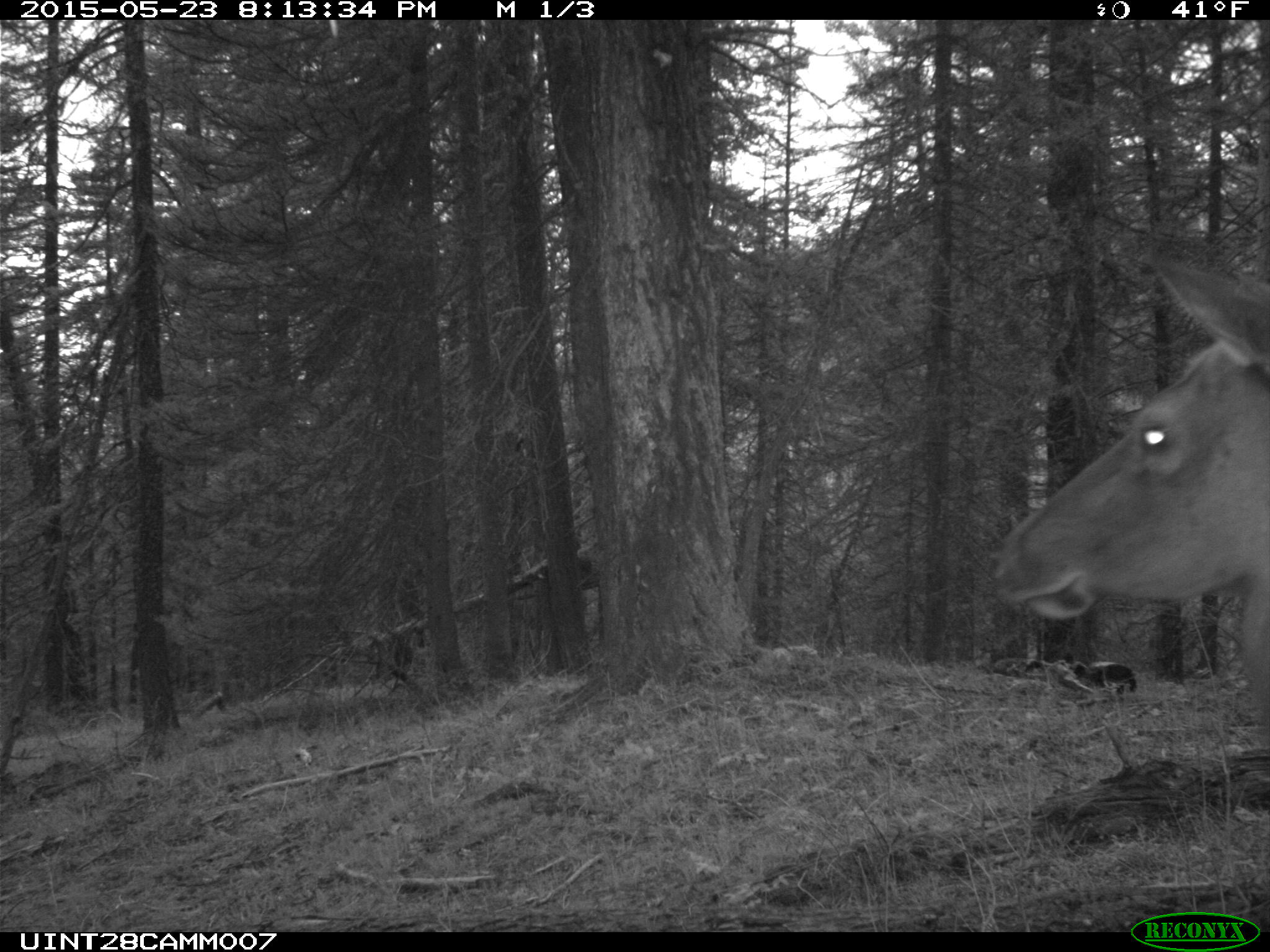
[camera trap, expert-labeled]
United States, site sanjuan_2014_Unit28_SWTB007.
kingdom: Animalia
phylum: Chordata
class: Mammalia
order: Artiodactyla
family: Cervidae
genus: Cervus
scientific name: Cervus elaphus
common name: red deer